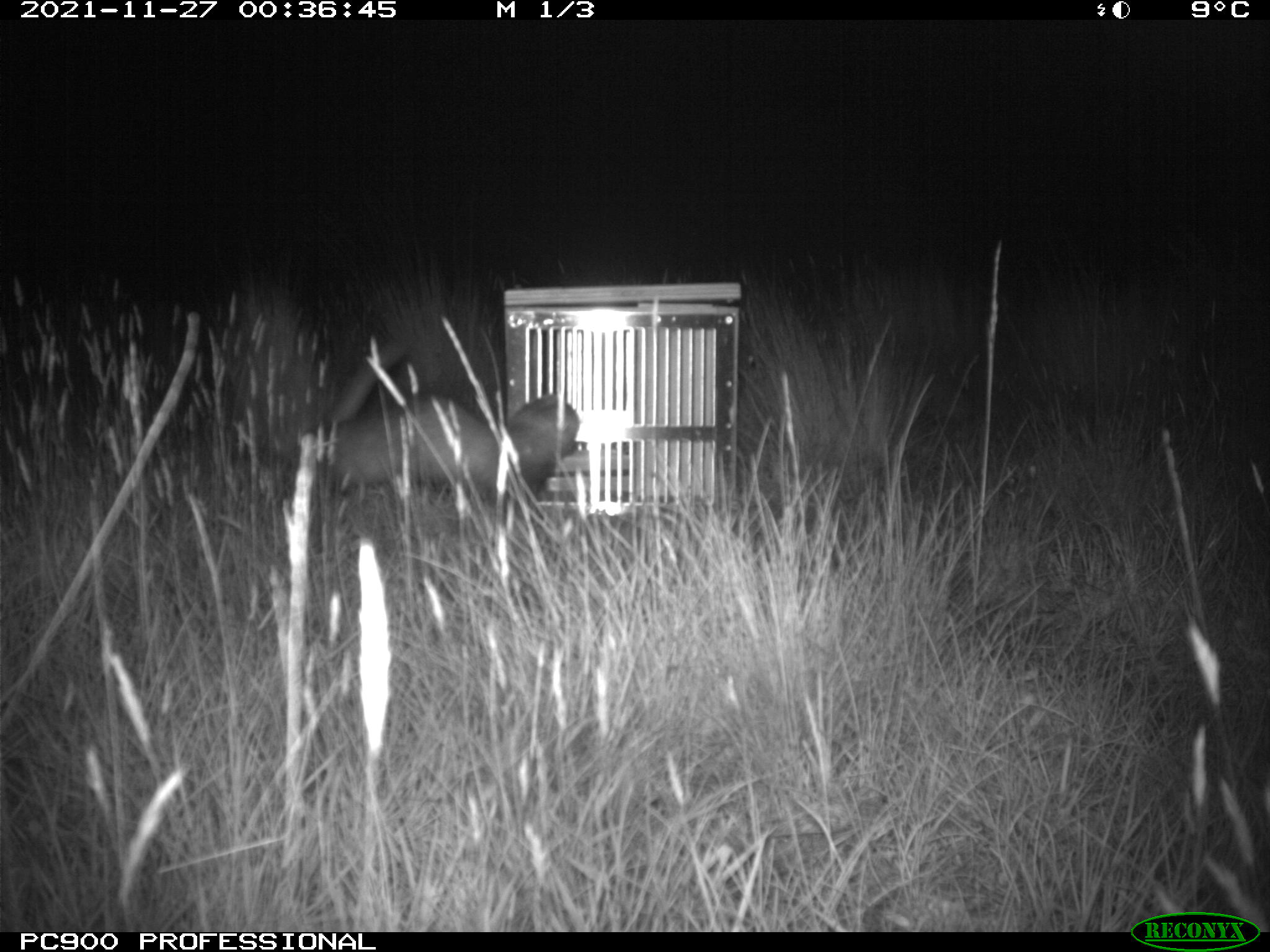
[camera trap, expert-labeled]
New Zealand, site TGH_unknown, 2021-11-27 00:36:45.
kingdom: Animalia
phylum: Chordata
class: Mammalia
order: Carnivora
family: Mustelidae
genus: Mustela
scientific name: Mustela furo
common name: ferret